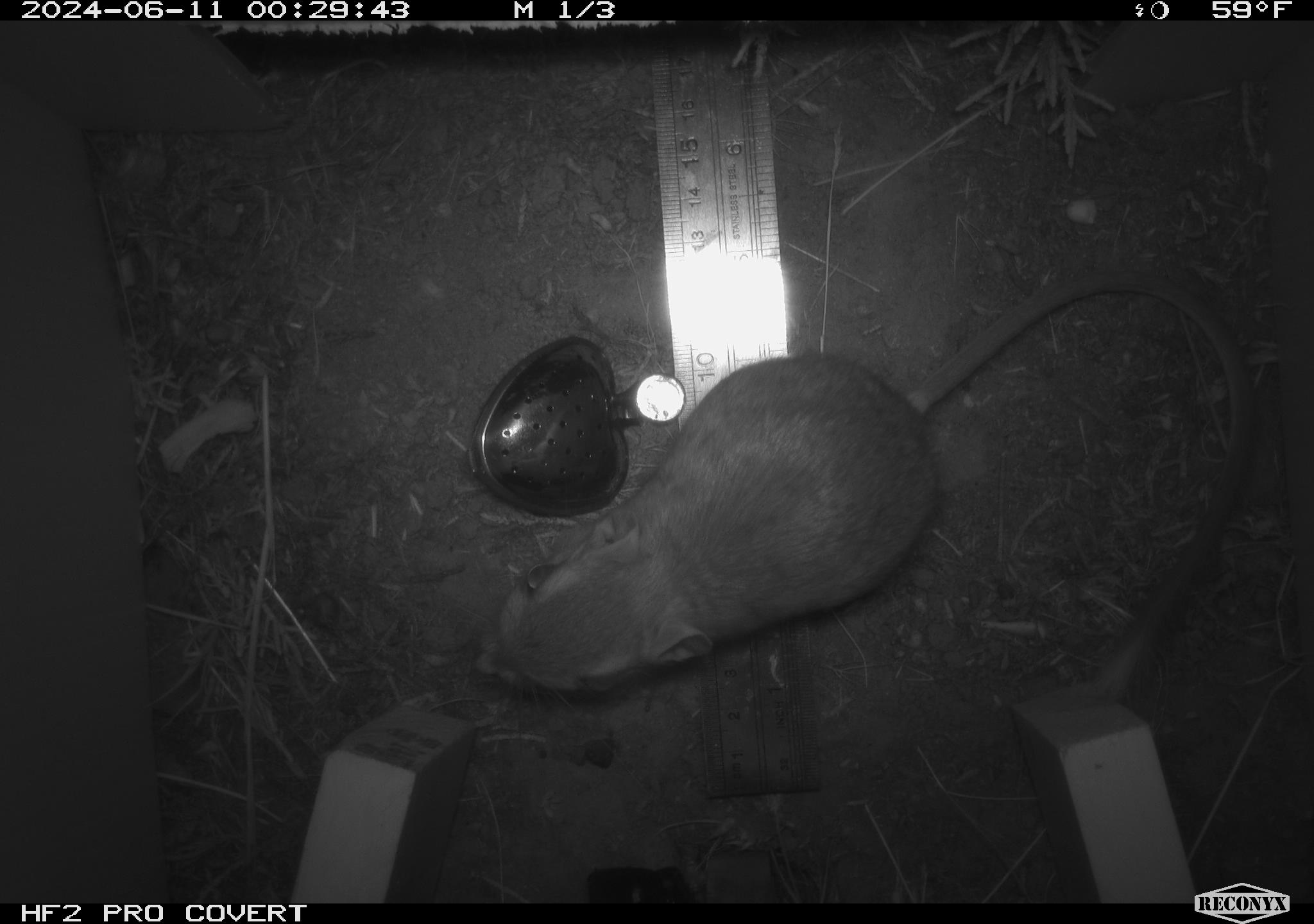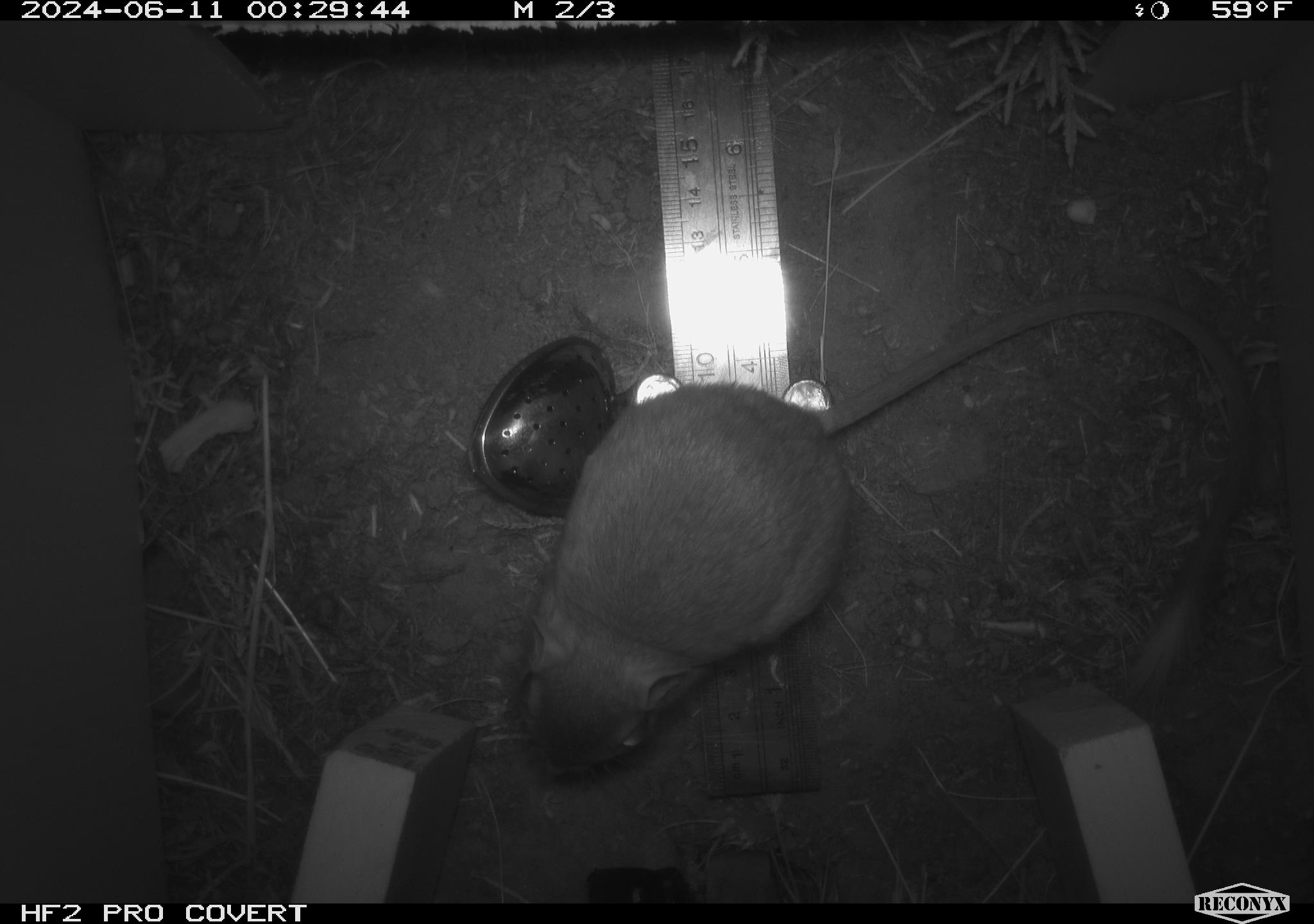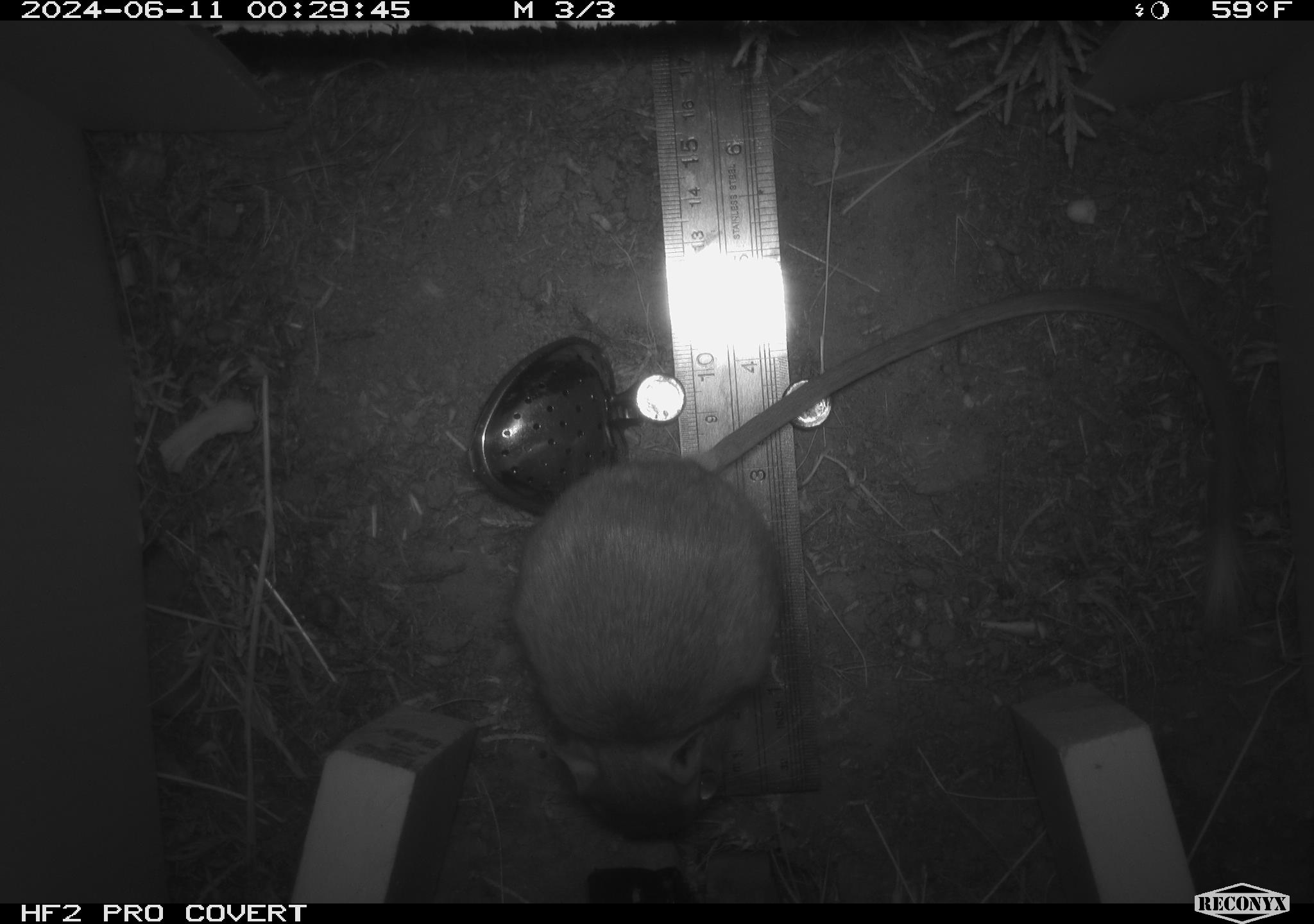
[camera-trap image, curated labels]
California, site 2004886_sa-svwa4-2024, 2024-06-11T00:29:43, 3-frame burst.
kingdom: Animalia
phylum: Chordata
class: Mammalia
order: Rodentia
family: Heteromyidae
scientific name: Heteromyidae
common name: kangaroo rats and pocket mice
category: heteromyidae family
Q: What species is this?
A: Heteromyidae family (kangaroo rats and pocket mice) (Heteromyidae).